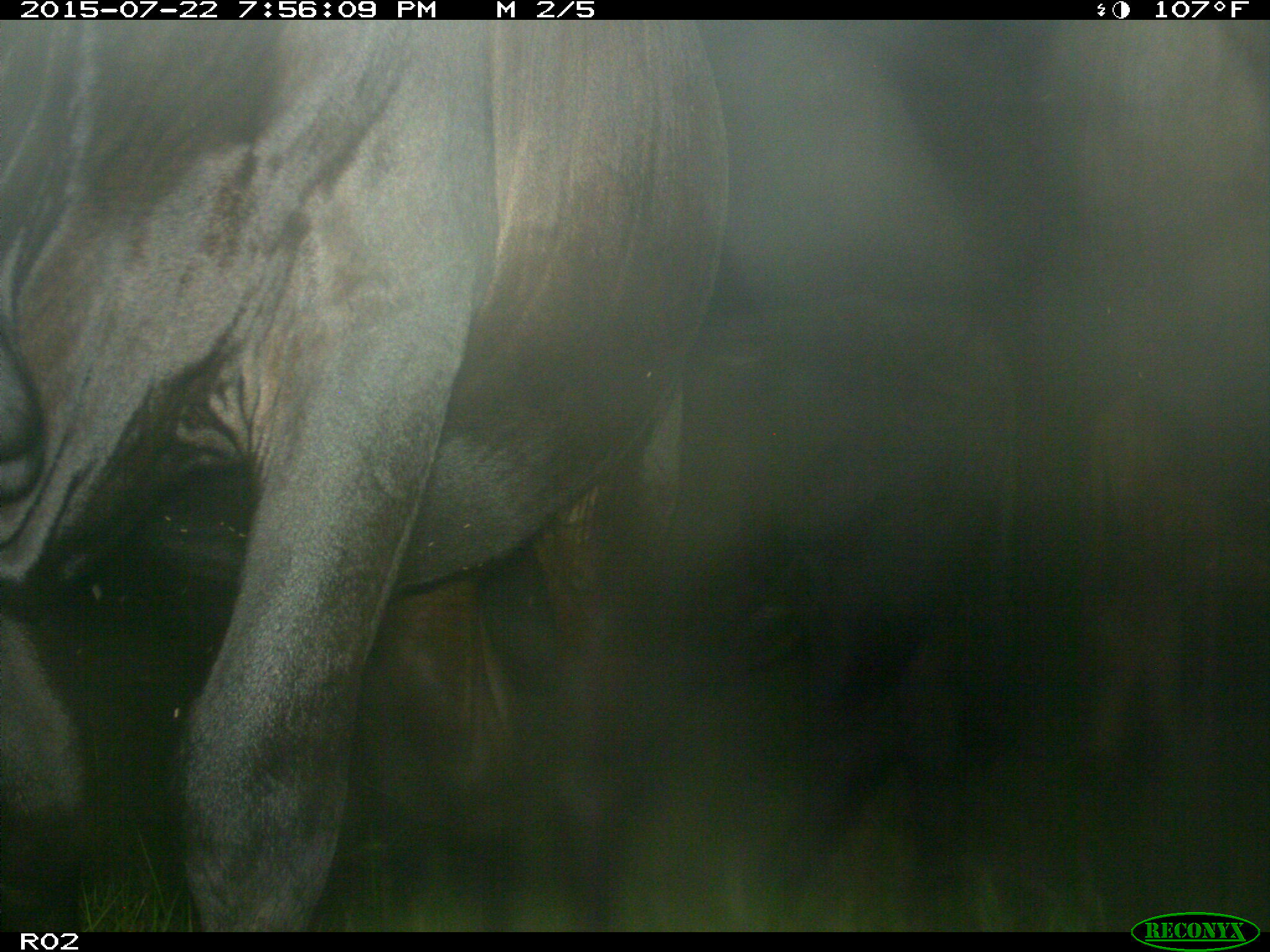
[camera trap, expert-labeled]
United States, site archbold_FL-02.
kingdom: Animalia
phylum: Chordata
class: Mammalia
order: Artiodactyla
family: Bovidae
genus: Bos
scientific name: Bos taurus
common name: domestic cow